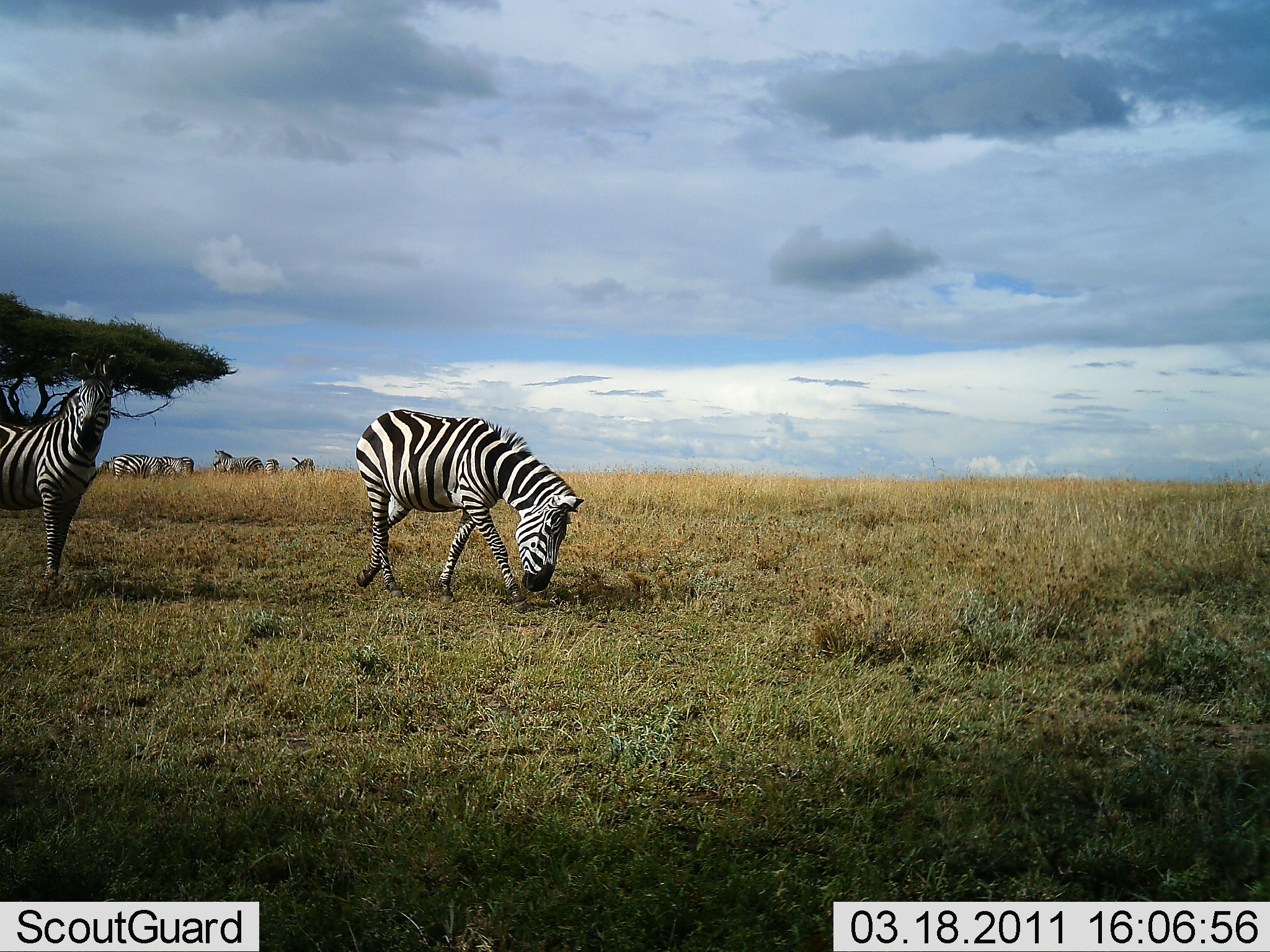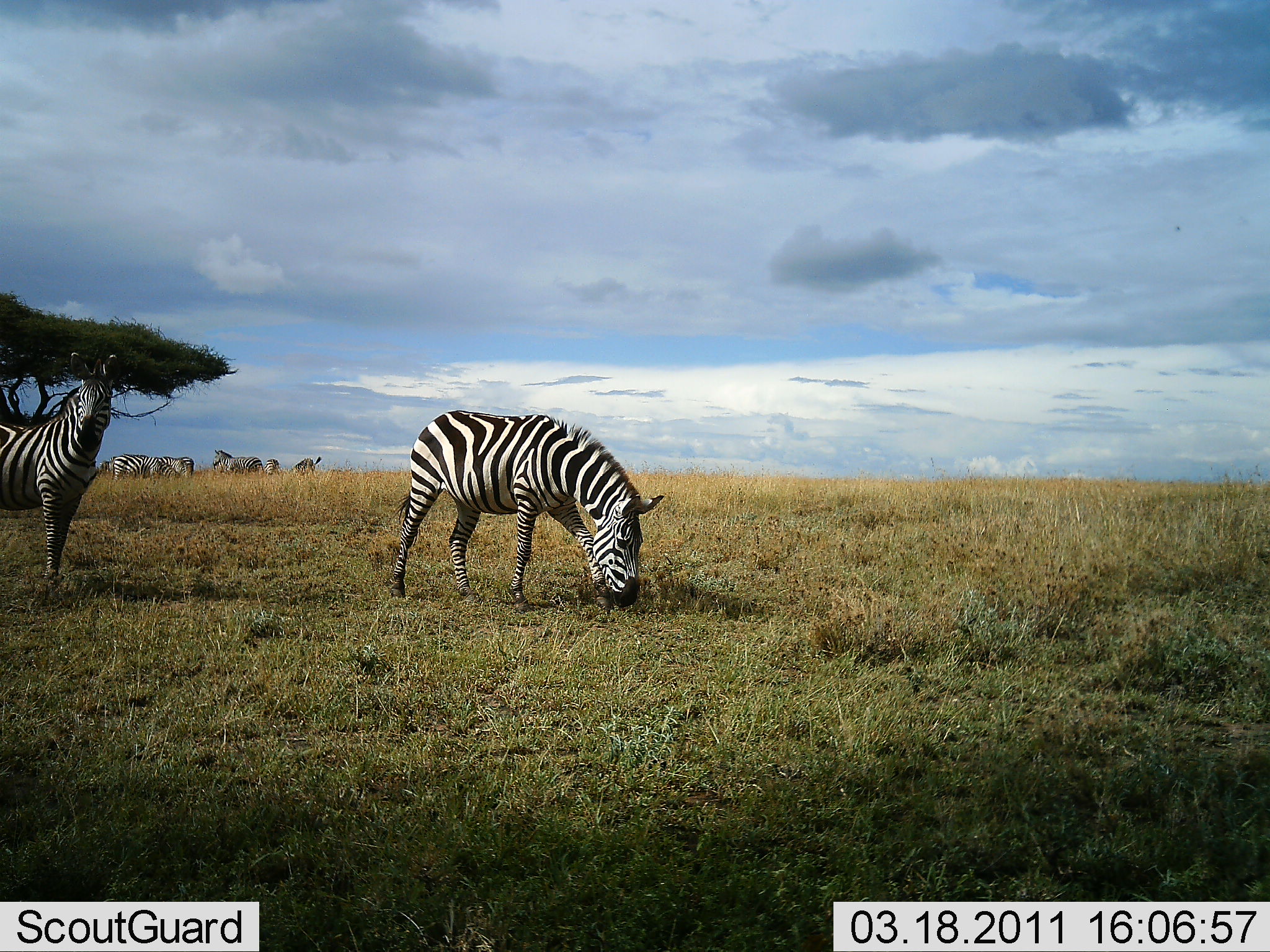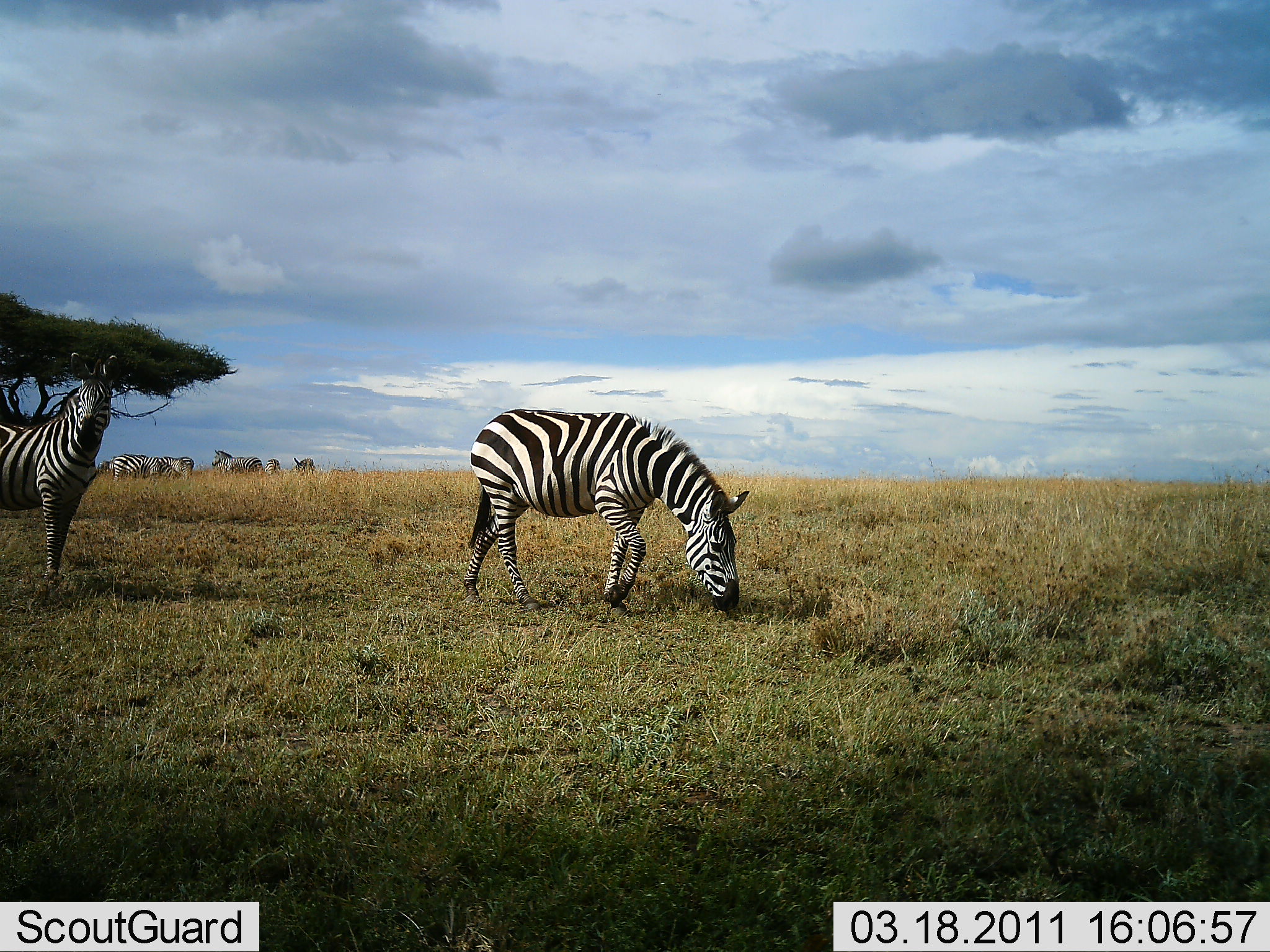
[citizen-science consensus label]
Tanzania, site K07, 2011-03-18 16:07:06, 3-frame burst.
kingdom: Animalia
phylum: Chordata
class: Mammalia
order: Perissodactyla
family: Equidae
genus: Equus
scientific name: Equus quagga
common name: plains zebra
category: zebra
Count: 7.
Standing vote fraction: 64%.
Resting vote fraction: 0%.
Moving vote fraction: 27%.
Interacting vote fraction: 0%.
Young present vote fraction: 9%.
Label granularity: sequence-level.